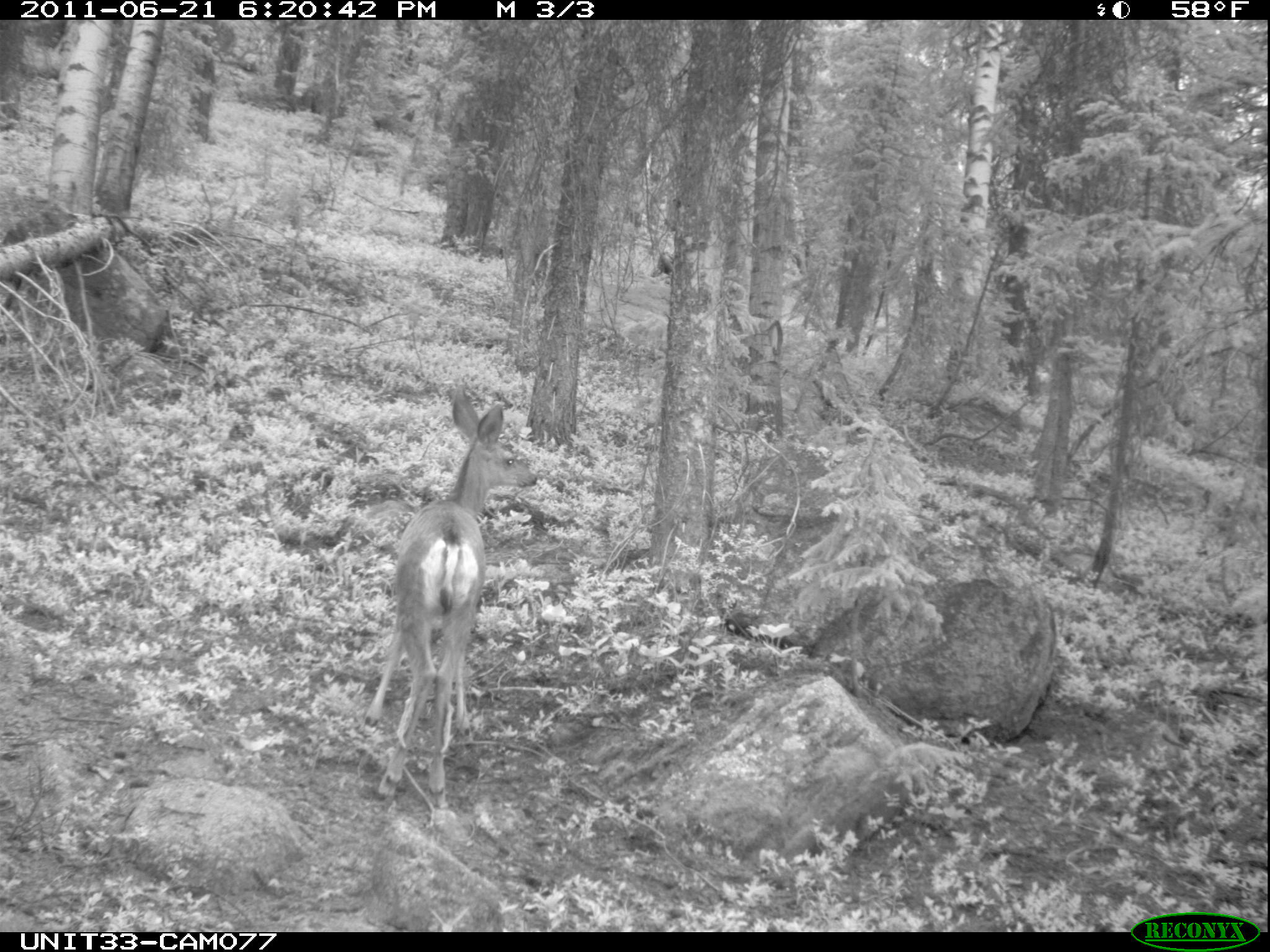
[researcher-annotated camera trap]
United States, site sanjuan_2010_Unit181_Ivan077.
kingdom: Animalia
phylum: Chordata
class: Mammalia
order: Artiodactyla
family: Cervidae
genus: Odocoileus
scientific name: Odocoileus hemionus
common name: mule deer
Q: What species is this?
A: Odocoileus hemionus (mule deer).